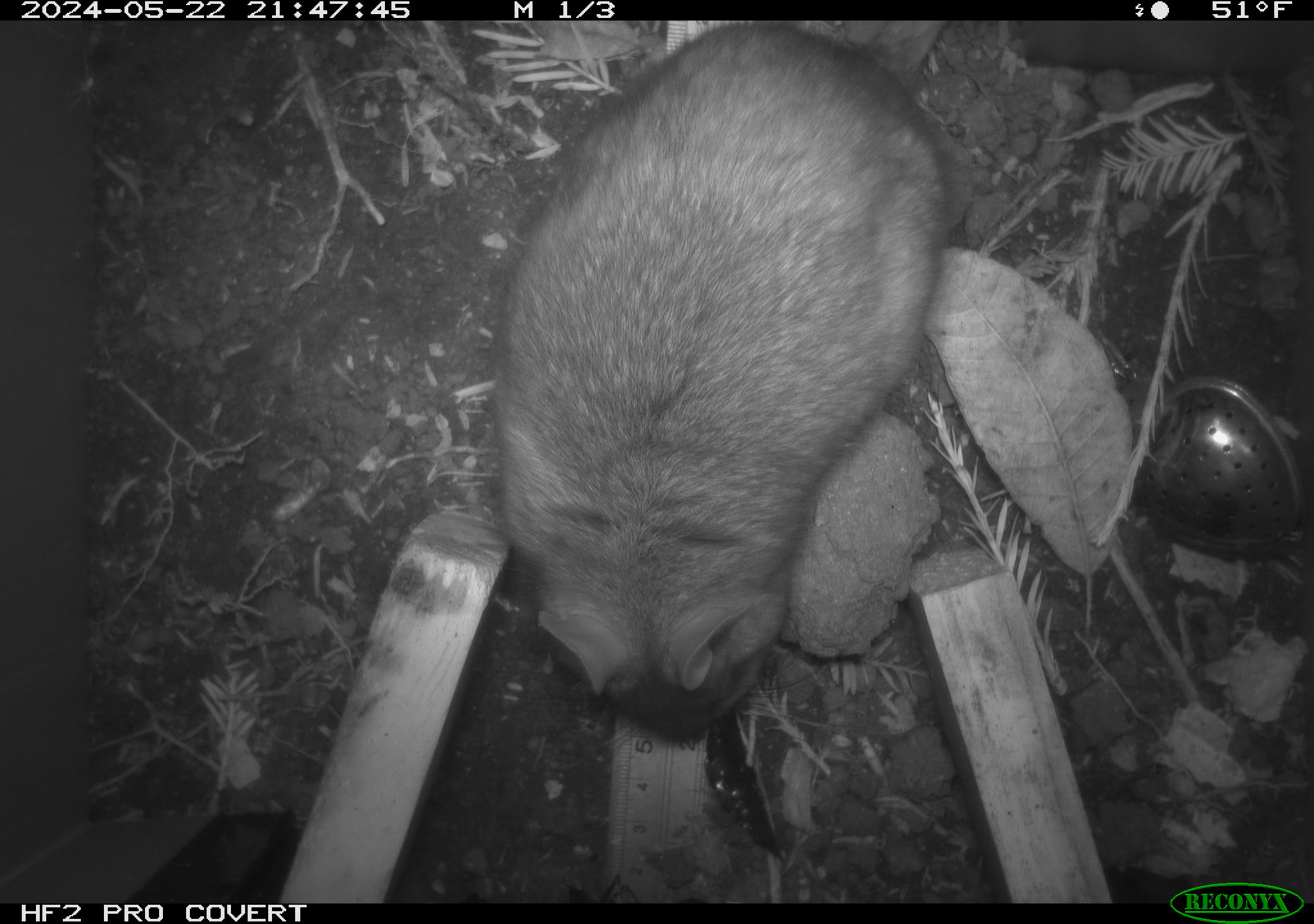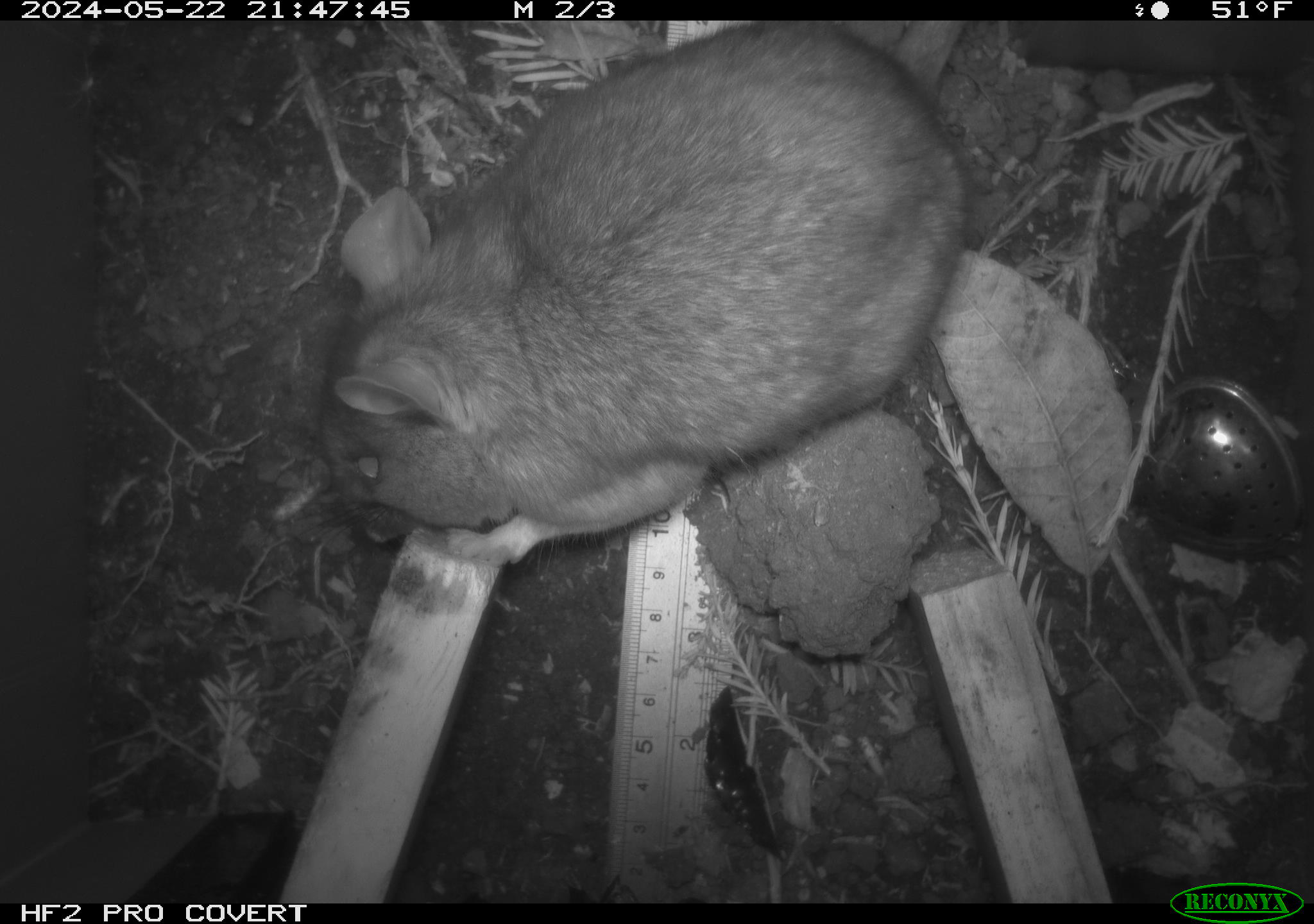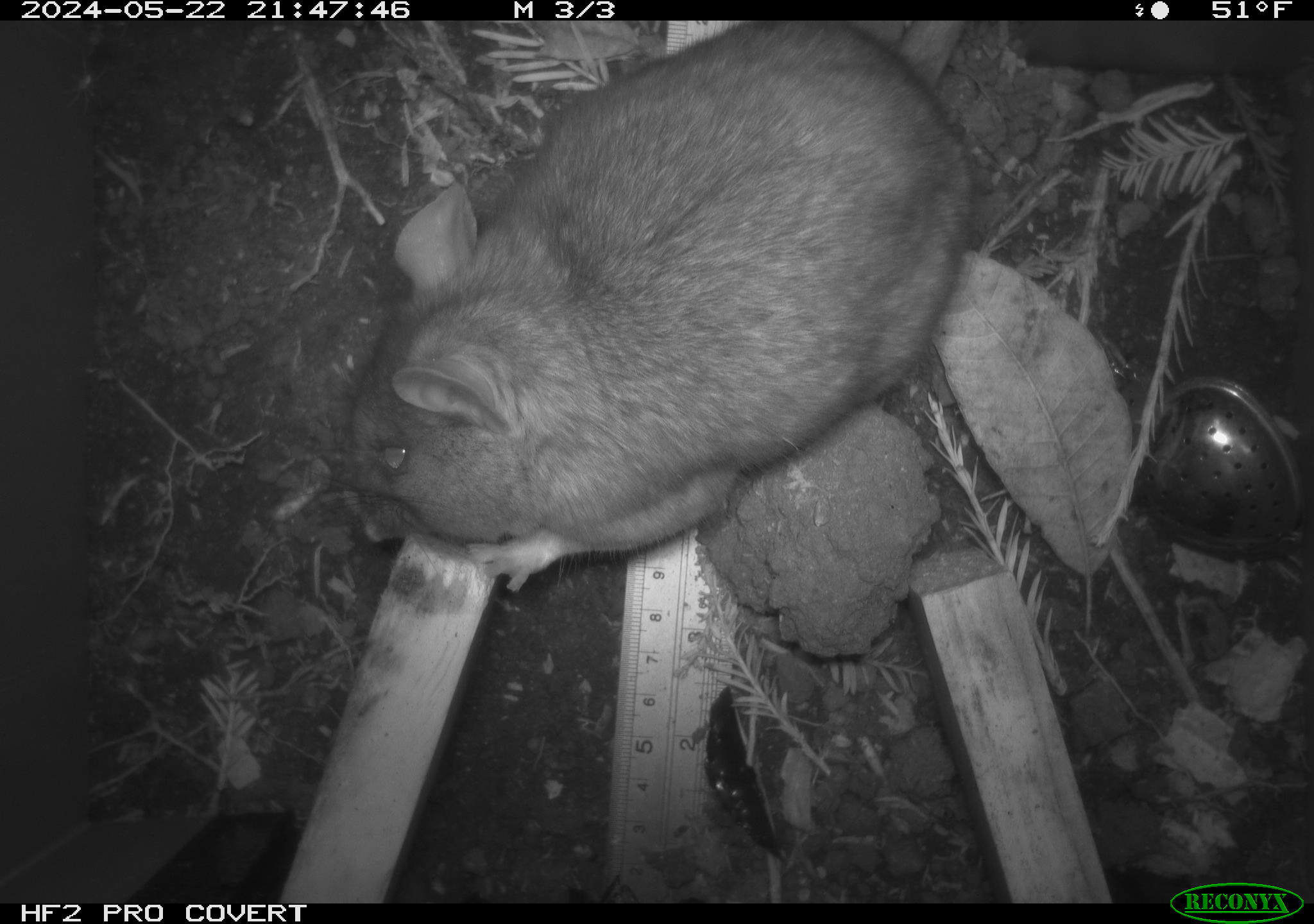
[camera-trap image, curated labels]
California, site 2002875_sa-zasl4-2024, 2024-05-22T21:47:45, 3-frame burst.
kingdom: Animalia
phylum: Chordata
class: Mammalia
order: Rodentia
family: Cricetidae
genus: Neotoma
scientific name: Neotoma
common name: pack rat or woodrat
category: neotoma species